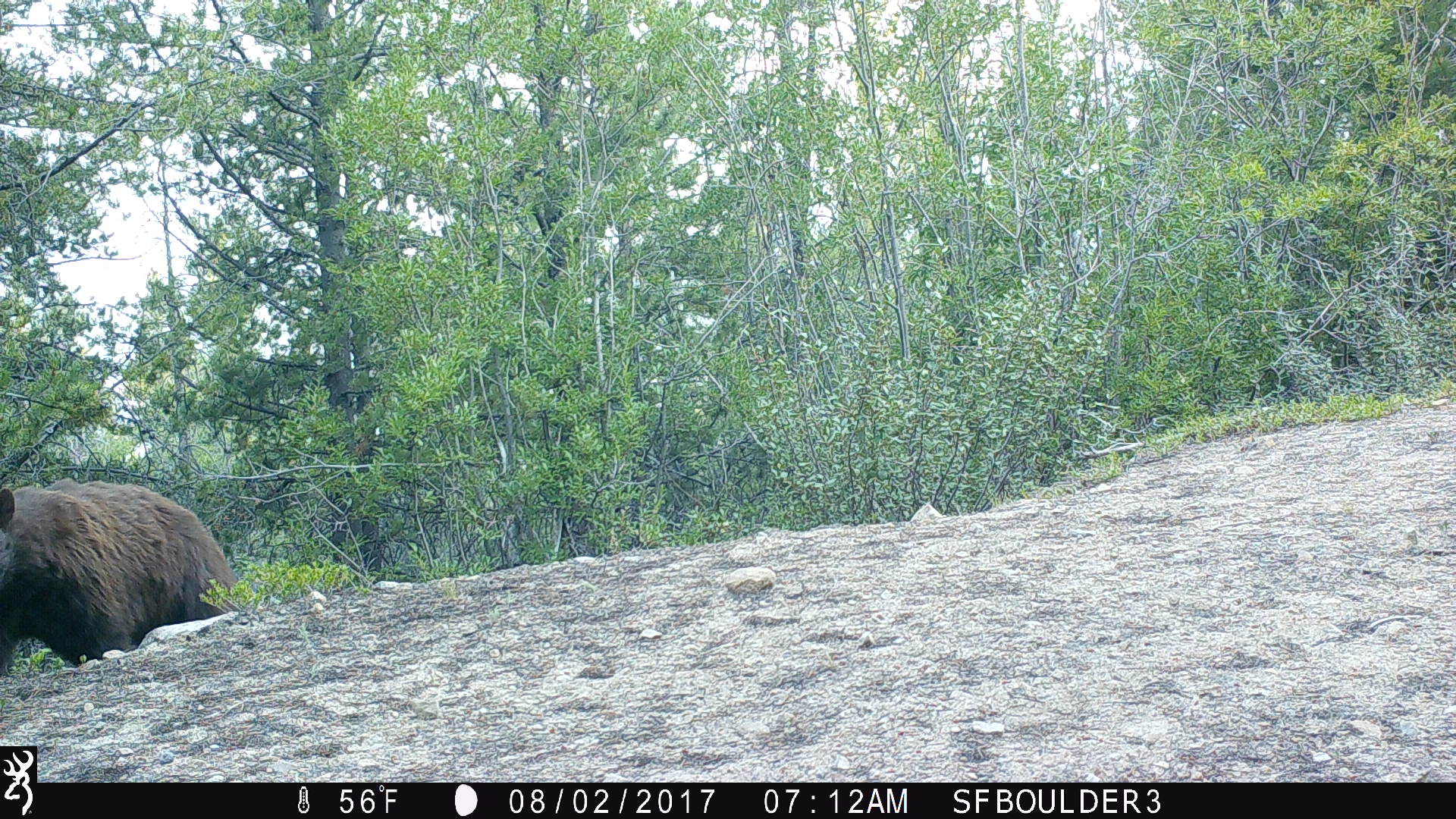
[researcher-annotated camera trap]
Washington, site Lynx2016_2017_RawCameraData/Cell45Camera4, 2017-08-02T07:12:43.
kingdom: Animalia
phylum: Chordata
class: Mammalia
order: Carnivora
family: Ursidae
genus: Ursus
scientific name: Ursus americanus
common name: american black bear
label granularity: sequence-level